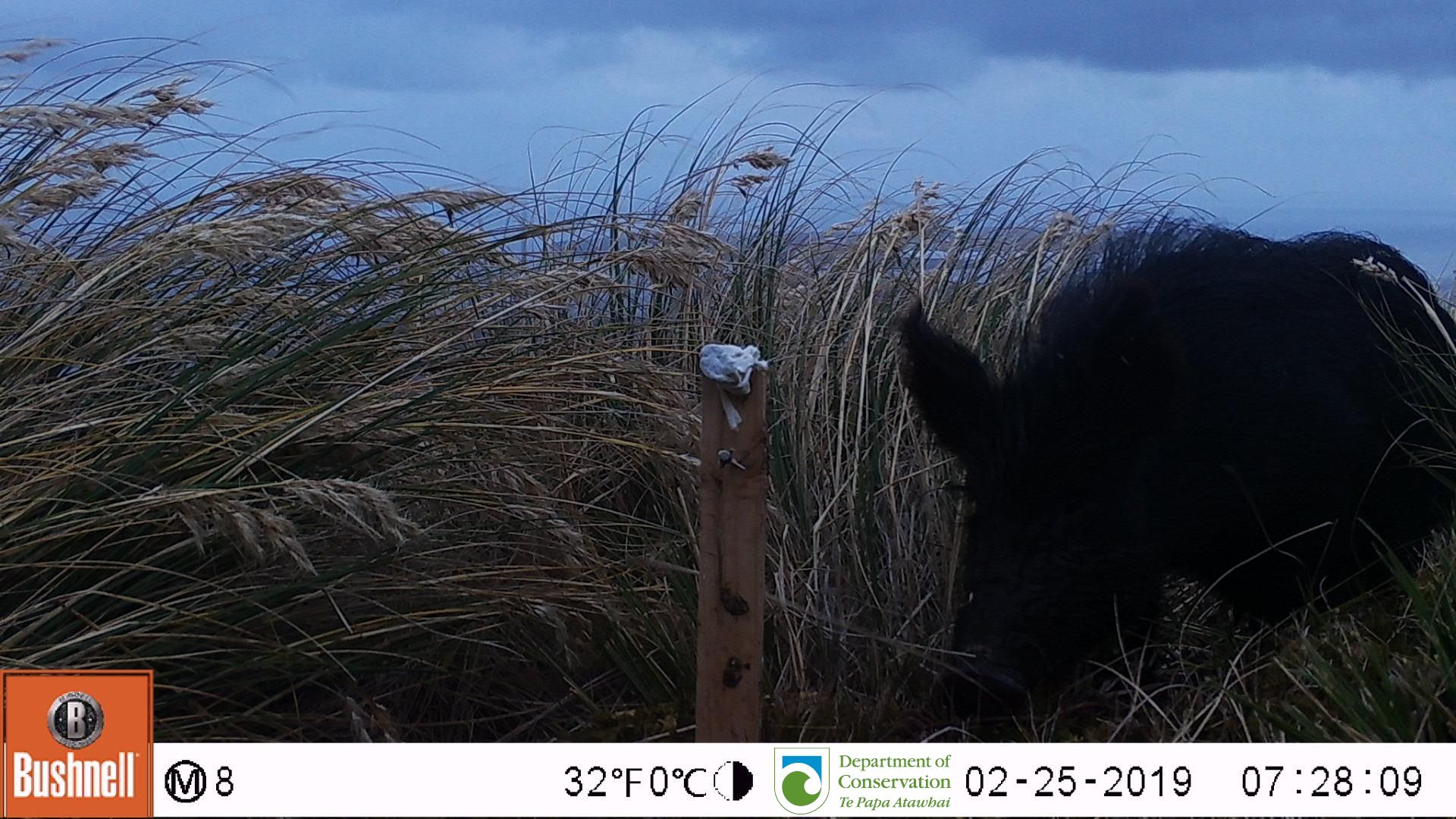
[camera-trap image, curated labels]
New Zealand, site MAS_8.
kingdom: Animalia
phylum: Chordata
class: Mammalia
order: Artiodactyla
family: Suidae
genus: Sus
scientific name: Sus scrofa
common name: pig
Pig (Sus scrofa).